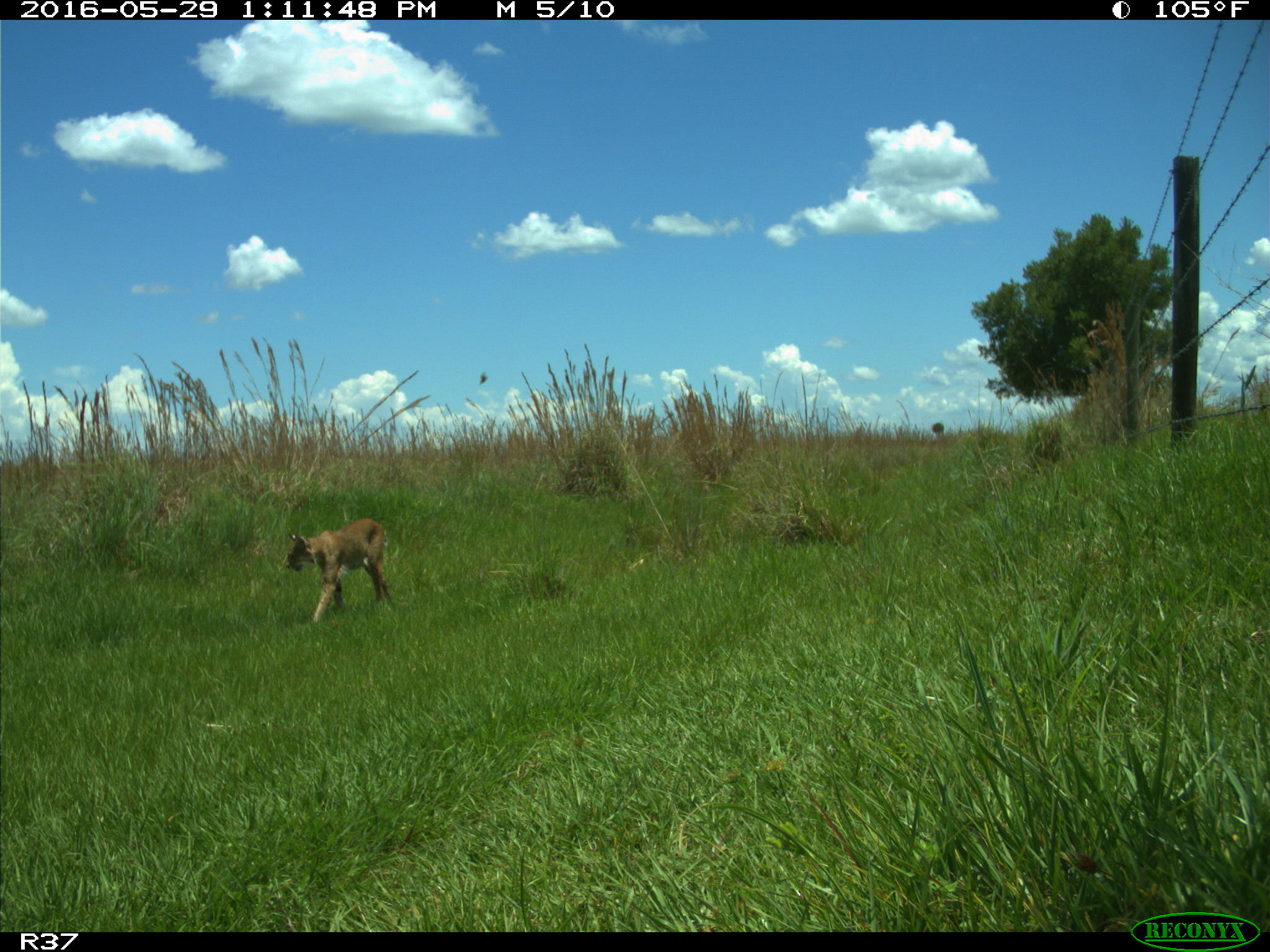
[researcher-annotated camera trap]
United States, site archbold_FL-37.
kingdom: Animalia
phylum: Chordata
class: Mammalia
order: Carnivora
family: Felidae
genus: Lynx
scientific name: Lynx rufus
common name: bobcat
Lynx rufus (bobcat).